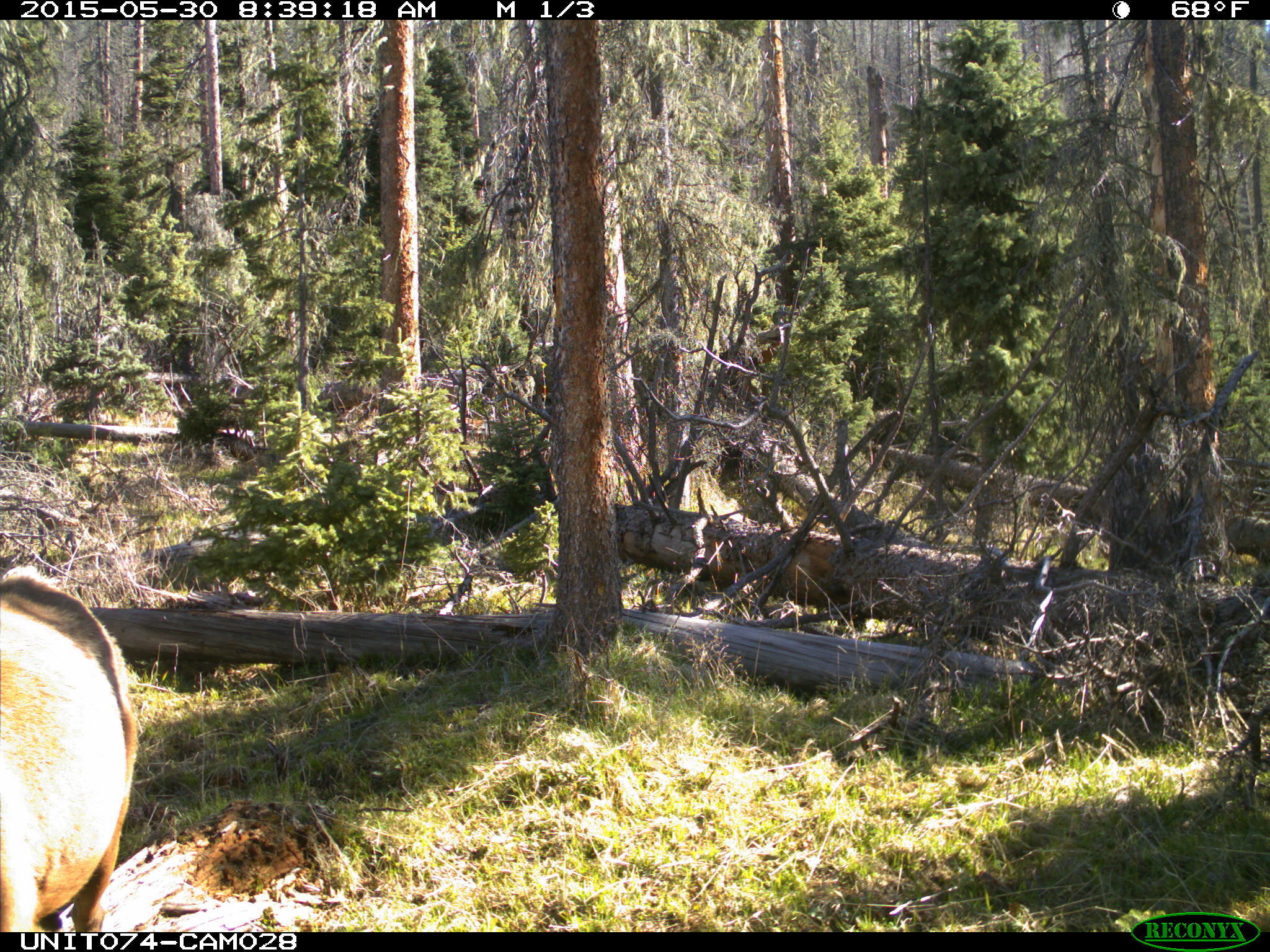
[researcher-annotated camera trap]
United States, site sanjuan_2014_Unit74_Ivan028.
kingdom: Animalia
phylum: Chordata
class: Mammalia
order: Artiodactyla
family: Cervidae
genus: Cervus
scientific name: Cervus elaphus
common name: red deer